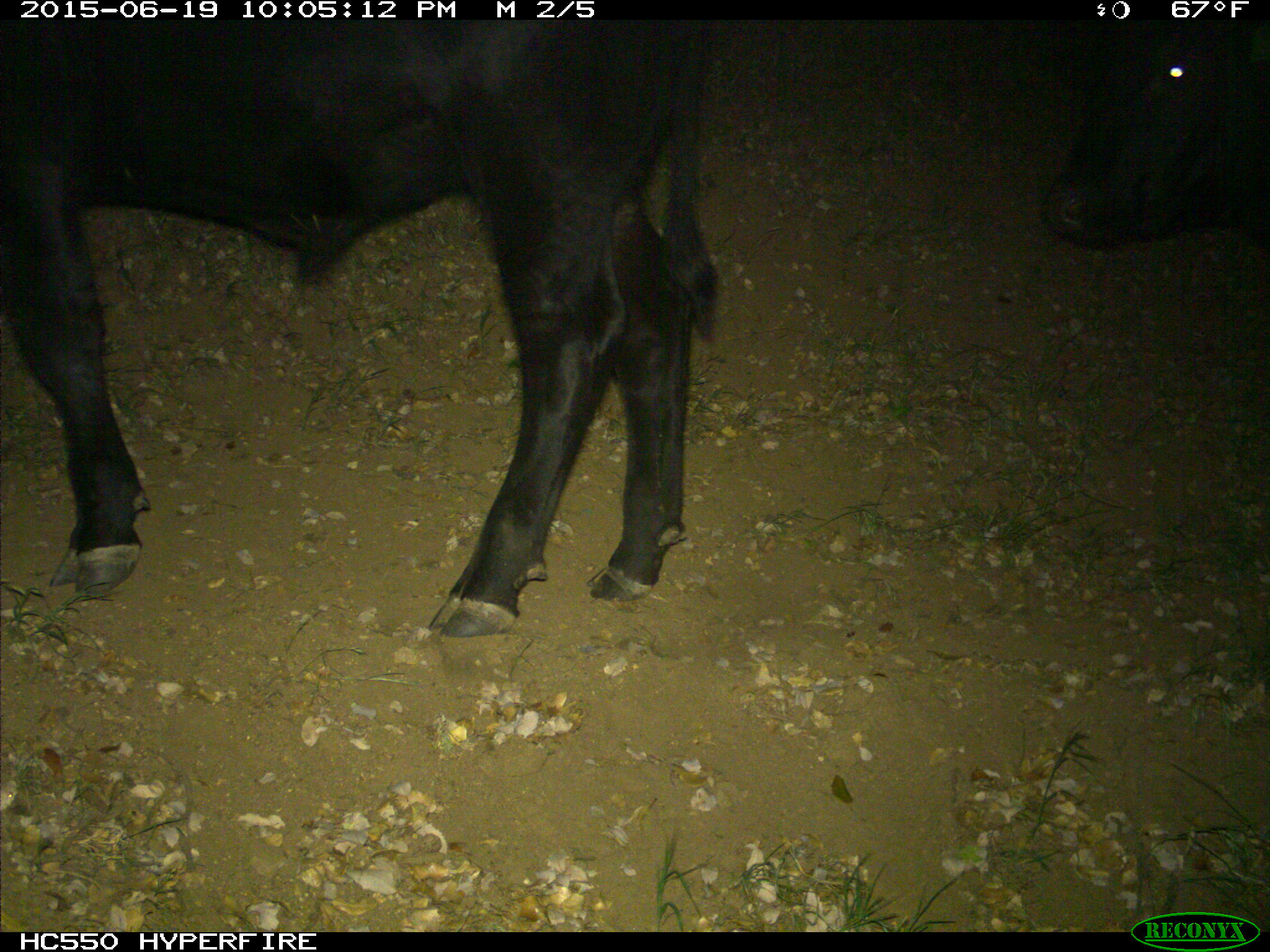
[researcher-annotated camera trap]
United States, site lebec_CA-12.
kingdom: Animalia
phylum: Chordata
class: Mammalia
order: Artiodactyla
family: Bovidae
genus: Bos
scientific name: Bos taurus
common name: domestic cow